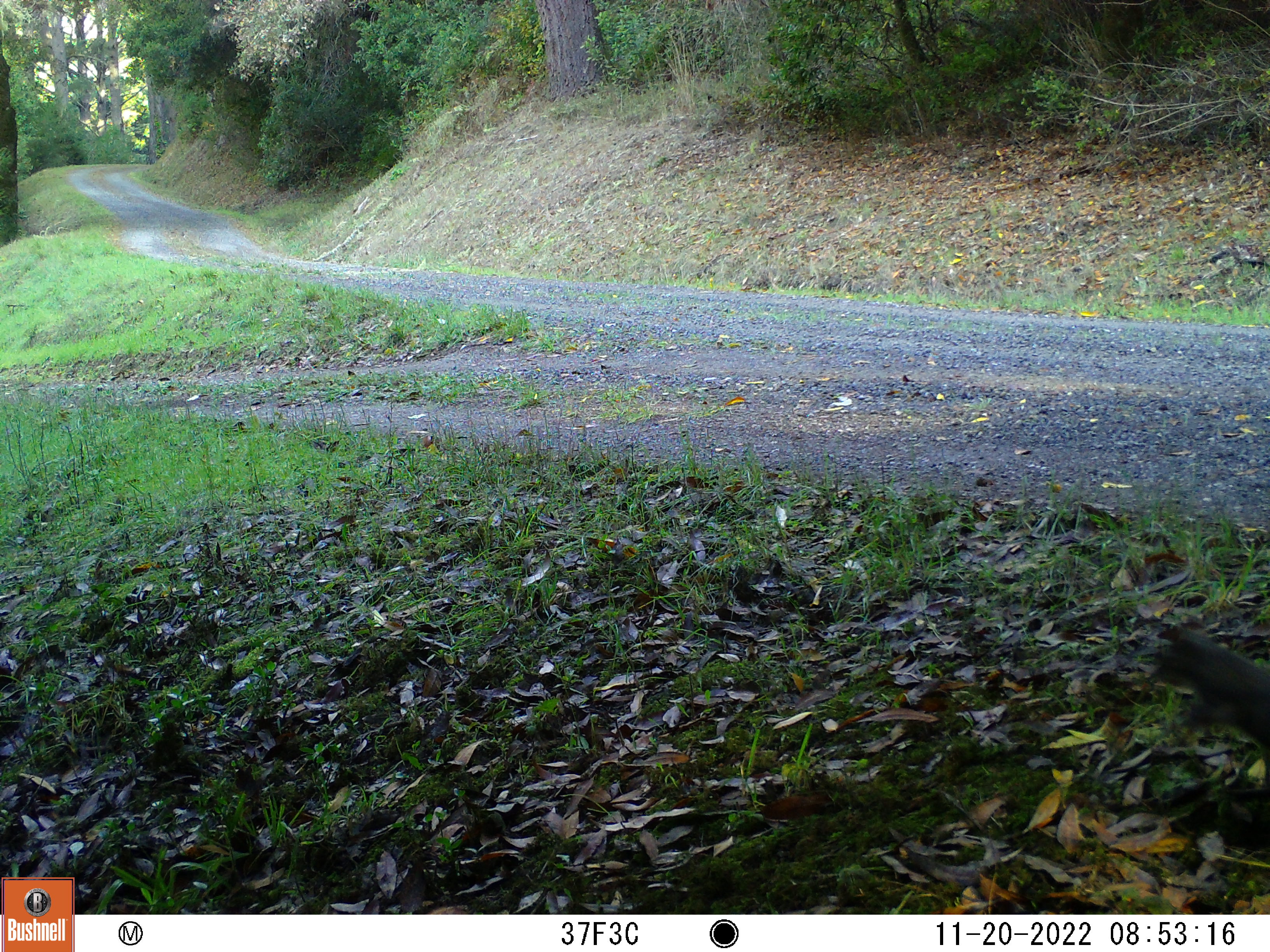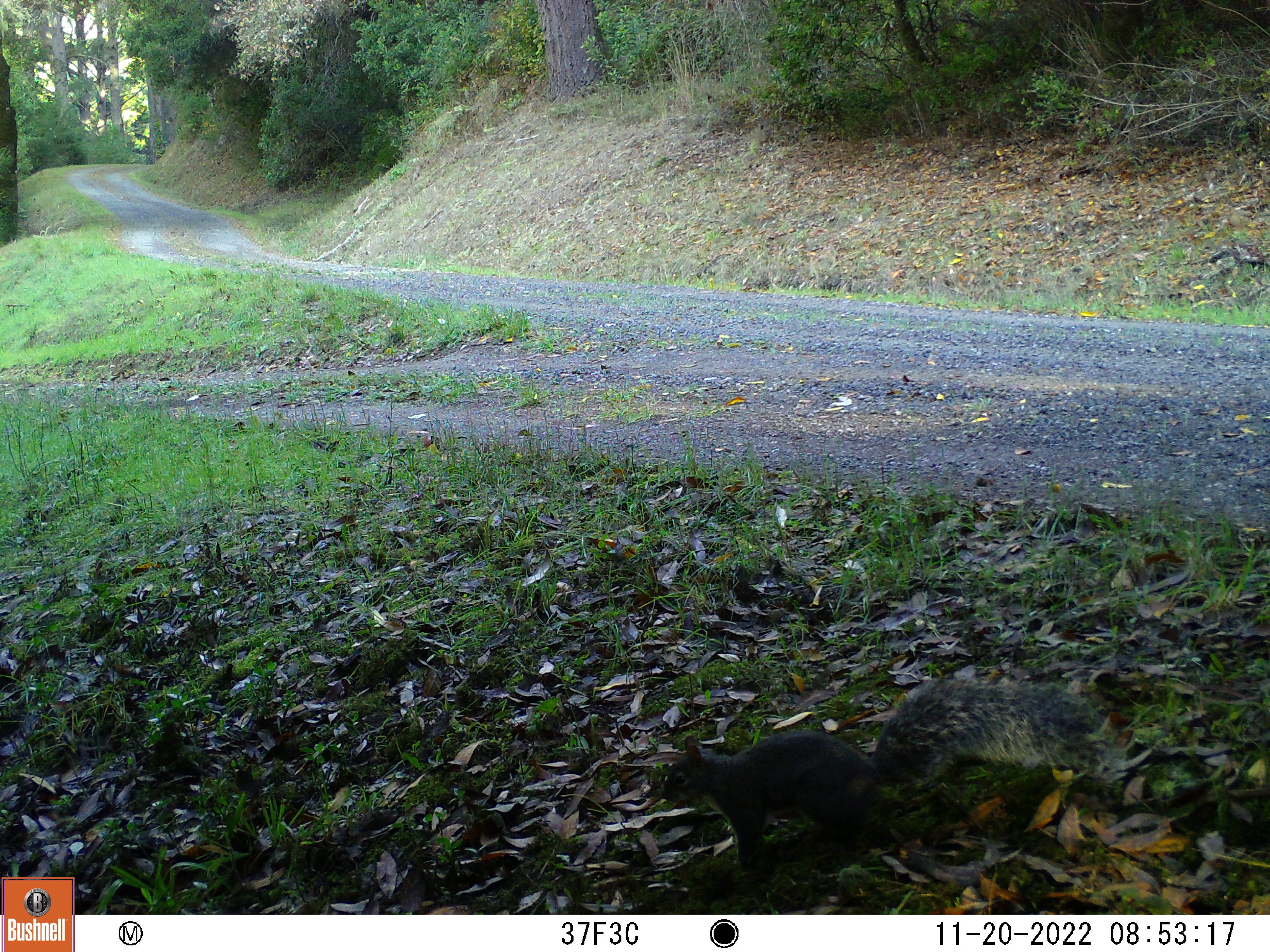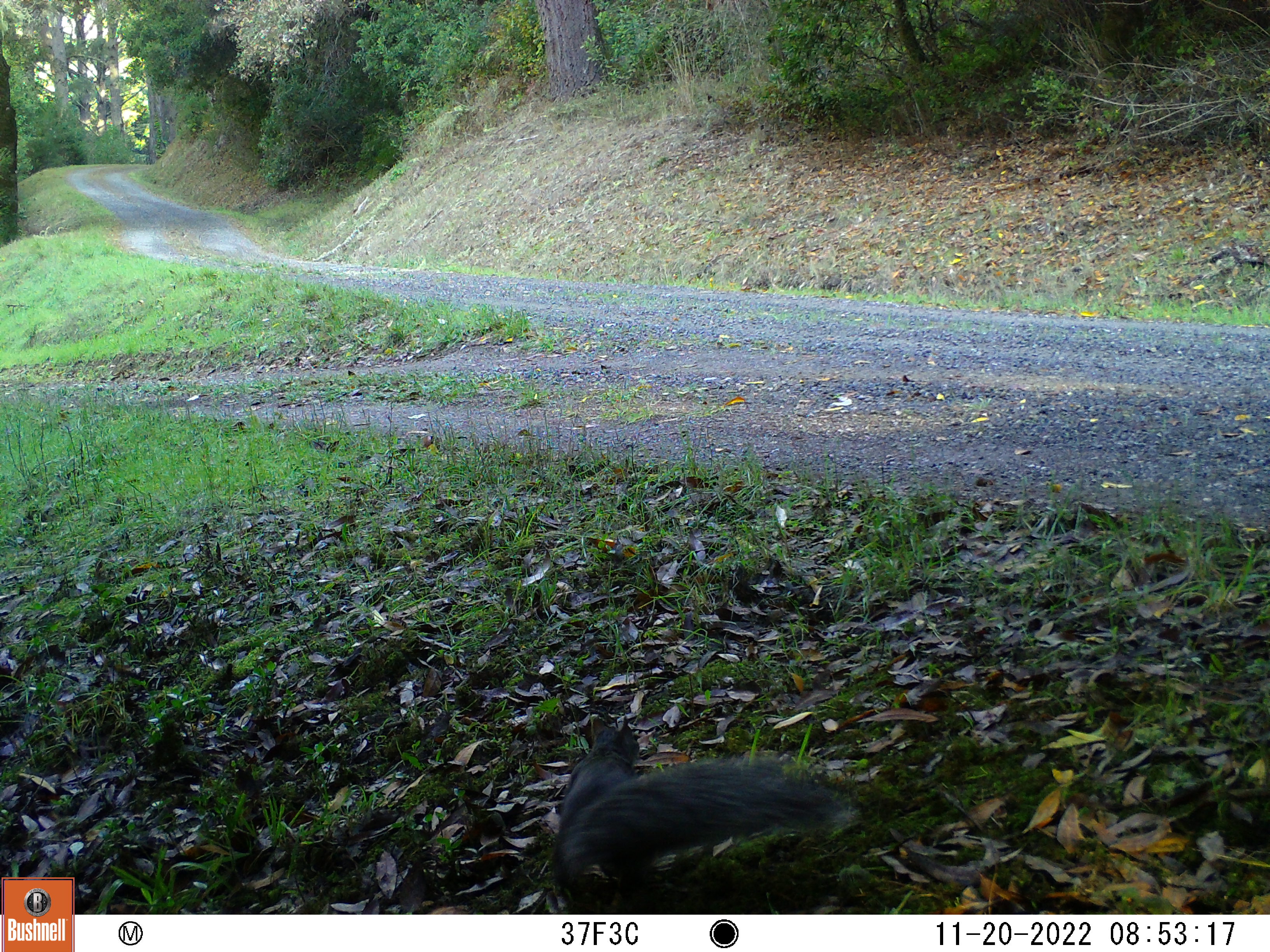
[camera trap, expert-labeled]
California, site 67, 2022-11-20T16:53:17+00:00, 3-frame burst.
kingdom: Animalia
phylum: Chordata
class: Mammalia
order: Rodentia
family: Sciuridae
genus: Sciurus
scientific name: Sciurus griseus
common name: western gray squirrel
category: western grey squirrel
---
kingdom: Animalia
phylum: Chordata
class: Mammalia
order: Rodentia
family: Sciuridae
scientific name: Sciuridae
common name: squirrel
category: unknown squirrel